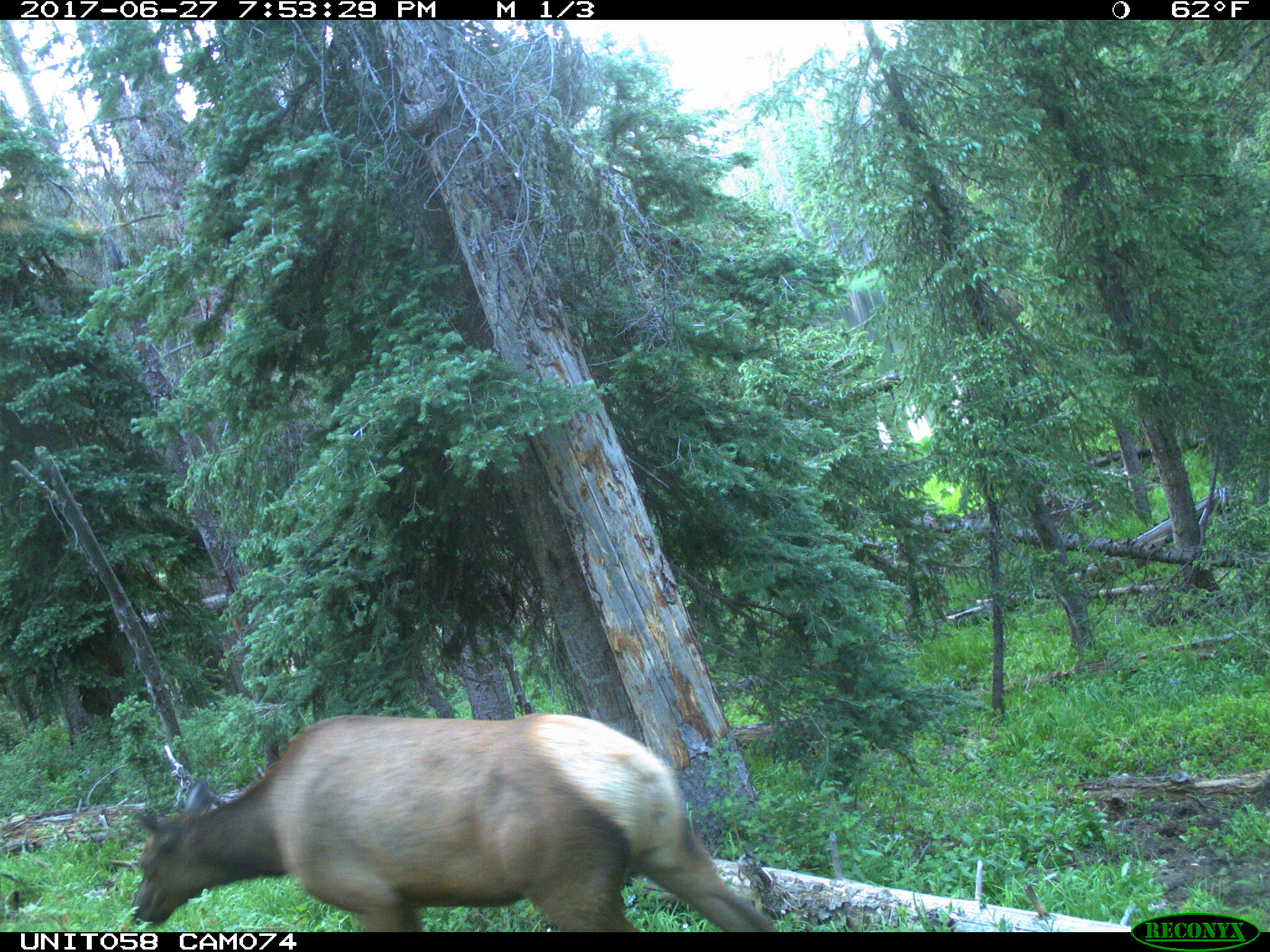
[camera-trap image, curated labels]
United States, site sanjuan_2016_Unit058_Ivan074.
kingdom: Animalia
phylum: Chordata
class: Mammalia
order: Artiodactyla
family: Cervidae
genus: Cervus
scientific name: Cervus elaphus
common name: red deer